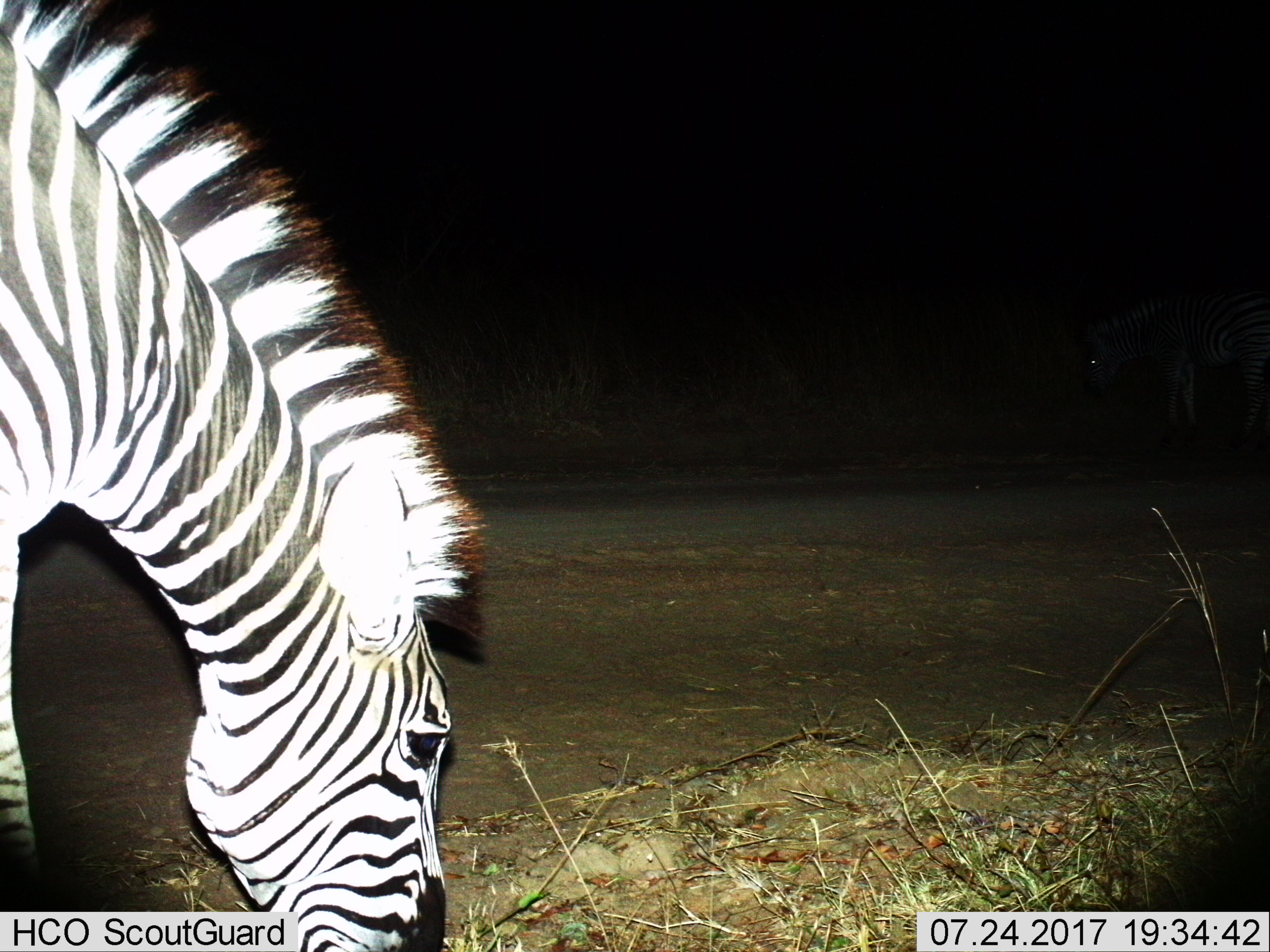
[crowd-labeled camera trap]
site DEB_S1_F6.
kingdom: Animalia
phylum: Chordata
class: Mammalia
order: Perissodactyla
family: Equidae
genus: Equus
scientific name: Equus quagga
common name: plains zebra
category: zebraplains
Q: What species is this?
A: Zebraplains (plains zebra) (Equus quagga).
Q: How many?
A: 1.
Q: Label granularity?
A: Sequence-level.